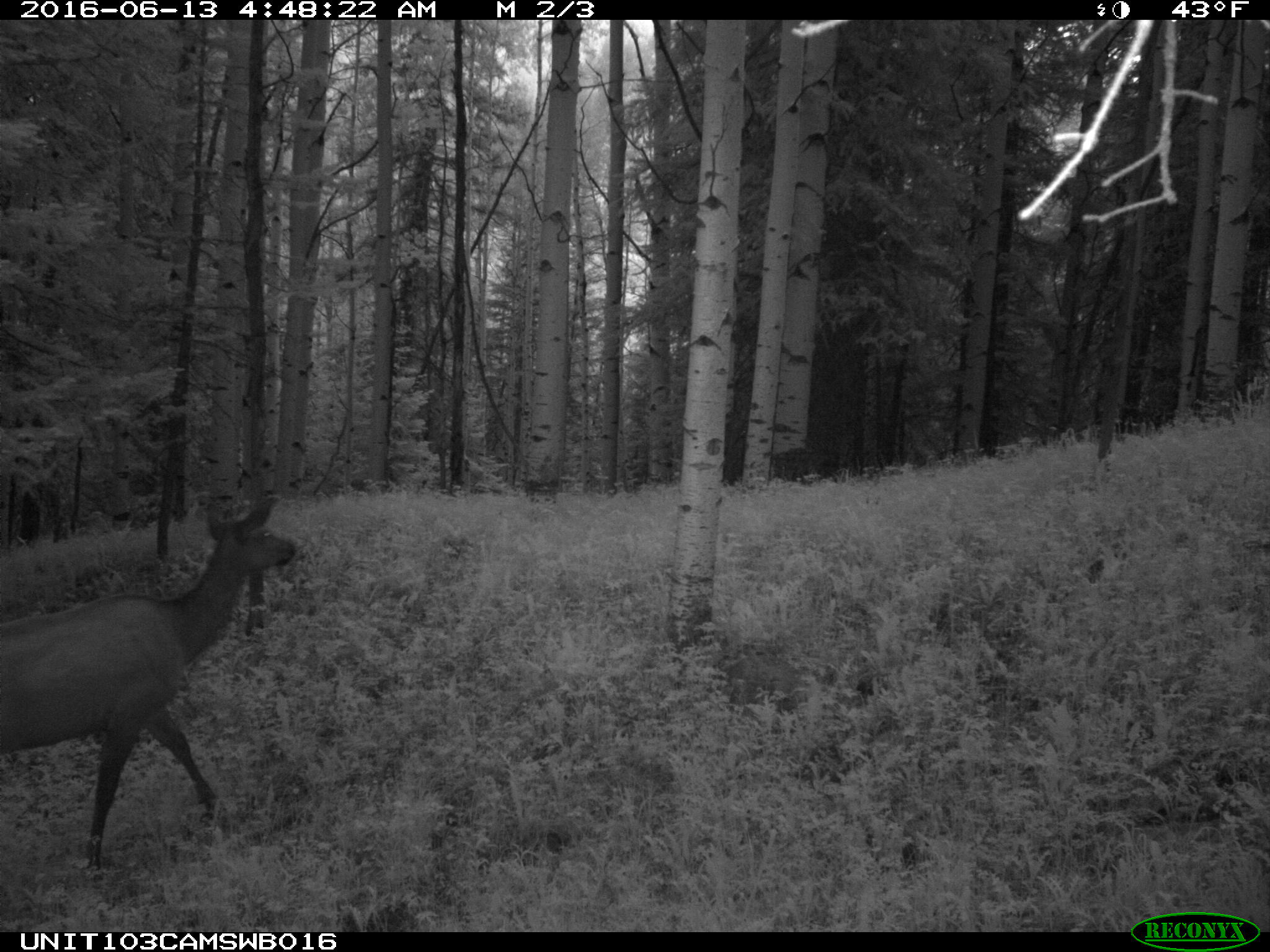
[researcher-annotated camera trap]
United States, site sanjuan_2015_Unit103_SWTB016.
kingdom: Animalia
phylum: Chordata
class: Mammalia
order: Artiodactyla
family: Cervidae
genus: Cervus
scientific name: Cervus elaphus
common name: red deer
Cervus elaphus (red deer).